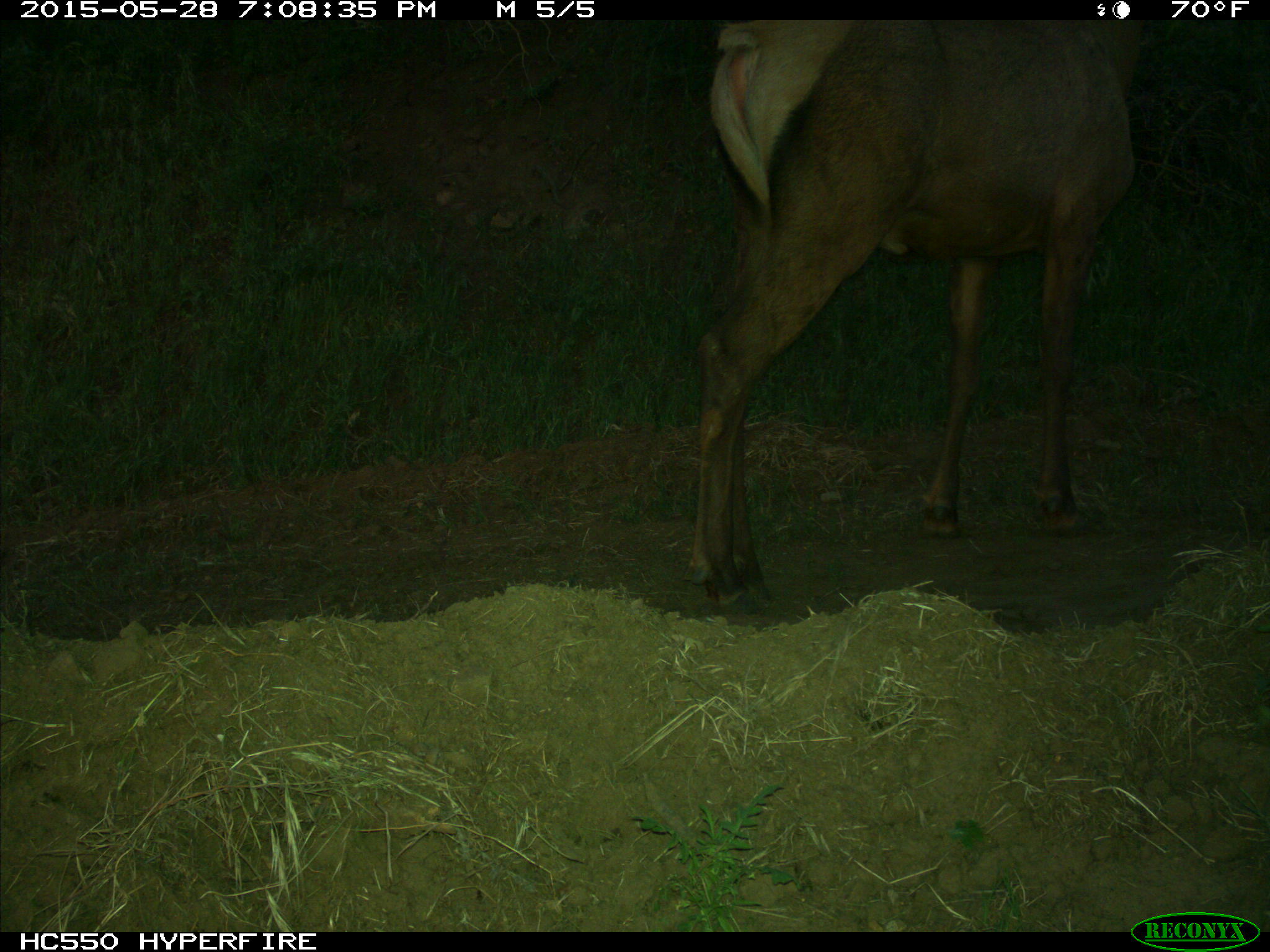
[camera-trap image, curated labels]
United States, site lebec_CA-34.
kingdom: Animalia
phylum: Chordata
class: Mammalia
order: Artiodactyla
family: Cervidae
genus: Cervus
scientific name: Cervus canadensis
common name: elk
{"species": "Cervus canadensis (elk)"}